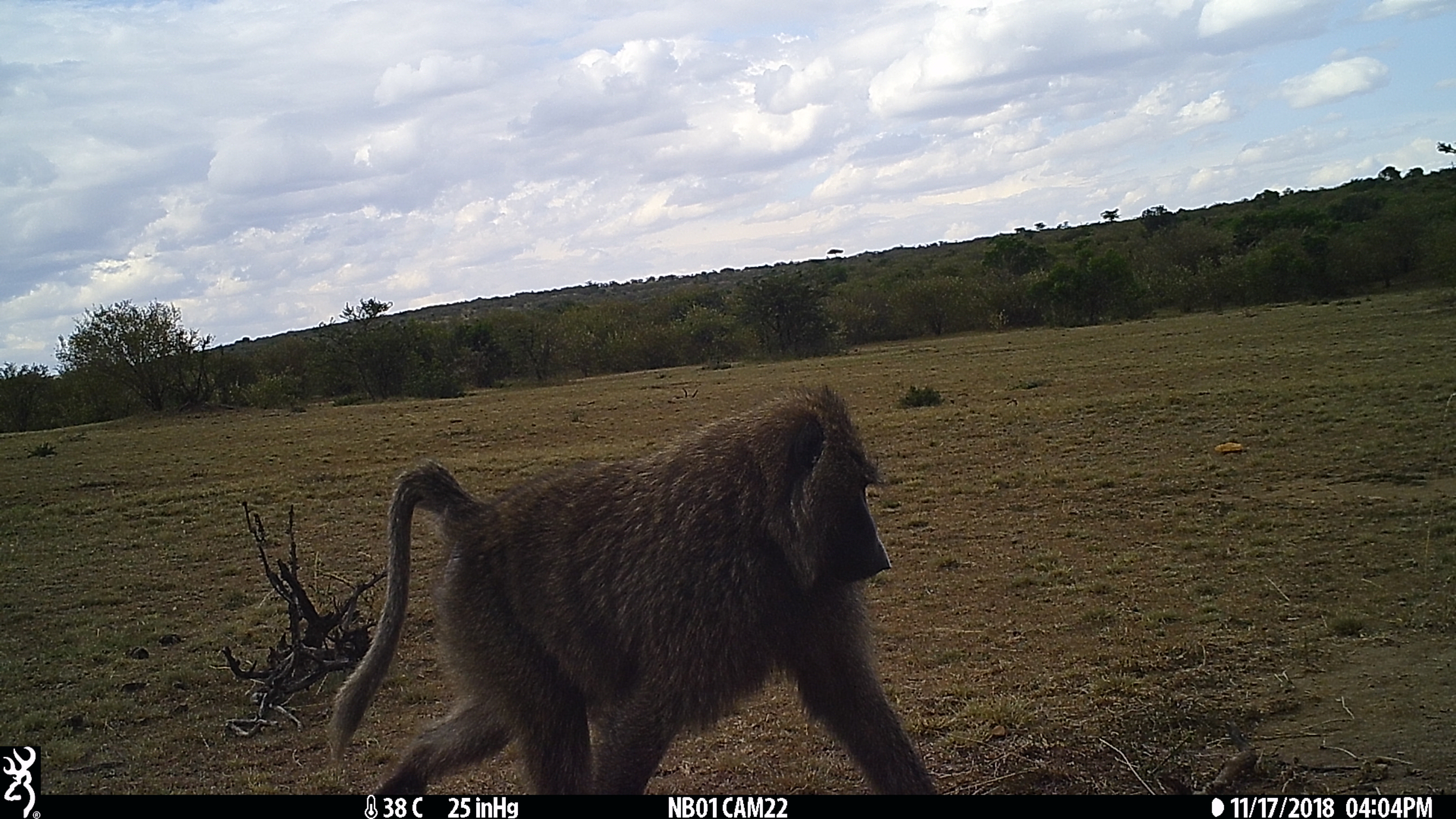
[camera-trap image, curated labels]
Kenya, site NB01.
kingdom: Animalia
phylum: Chordata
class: Mammalia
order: Primates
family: Cercopithecidae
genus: Papio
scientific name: Papio anubis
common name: olive baboon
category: baboon